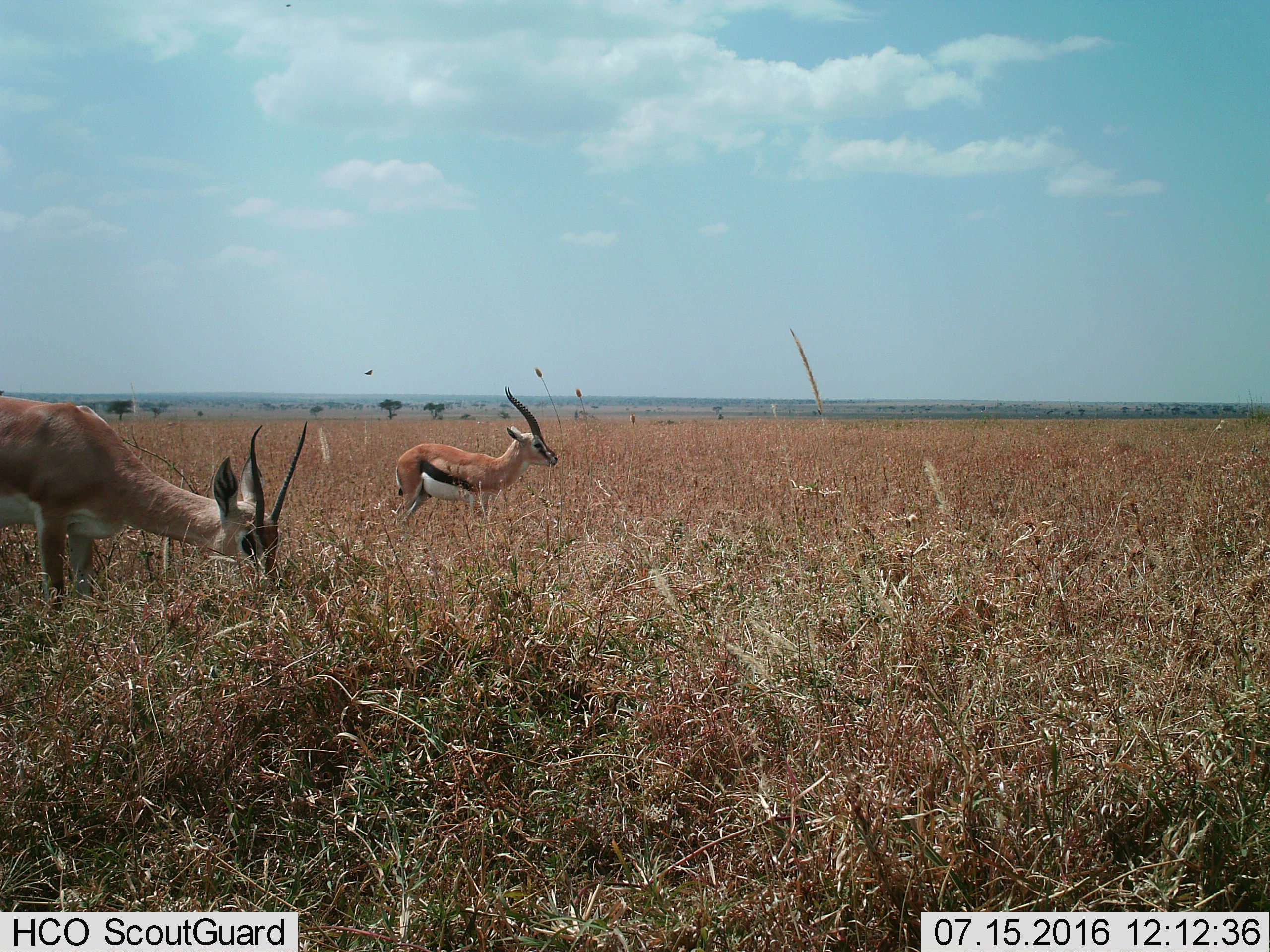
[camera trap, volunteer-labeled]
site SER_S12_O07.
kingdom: Animalia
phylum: Chordata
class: Mammalia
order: Artiodactyla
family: Bovidae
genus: Eudorcas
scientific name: Eudorcas thomsonii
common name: thomson's gazelle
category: gazellethomsons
Gazellethomsons (thomson's gazelle) (Eudorcas thomsonii), count 1. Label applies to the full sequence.